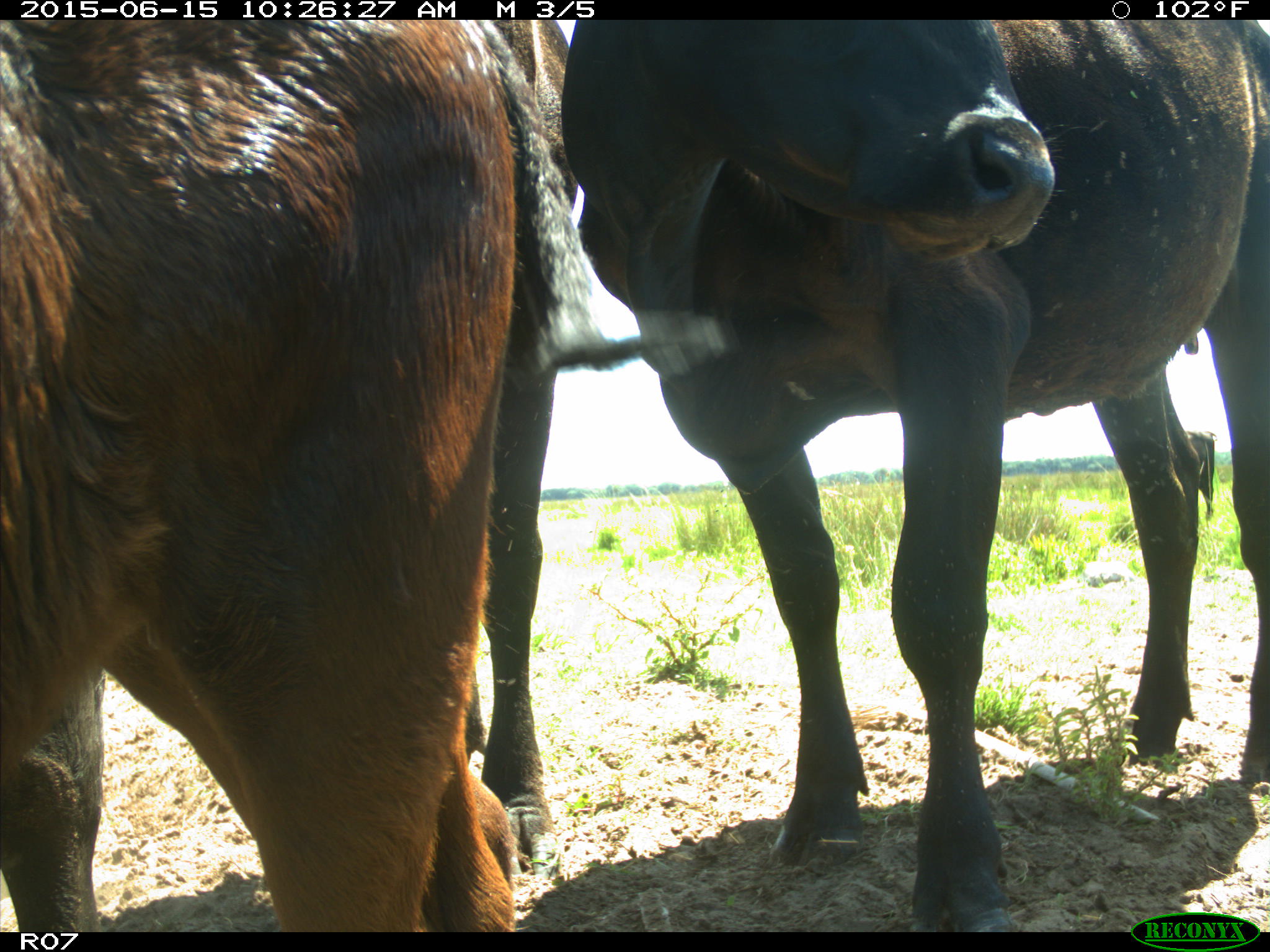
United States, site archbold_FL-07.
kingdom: Animalia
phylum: Chordata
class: Mammalia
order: Artiodactyla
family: Bovidae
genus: Bos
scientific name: Bos taurus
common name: domestic cow